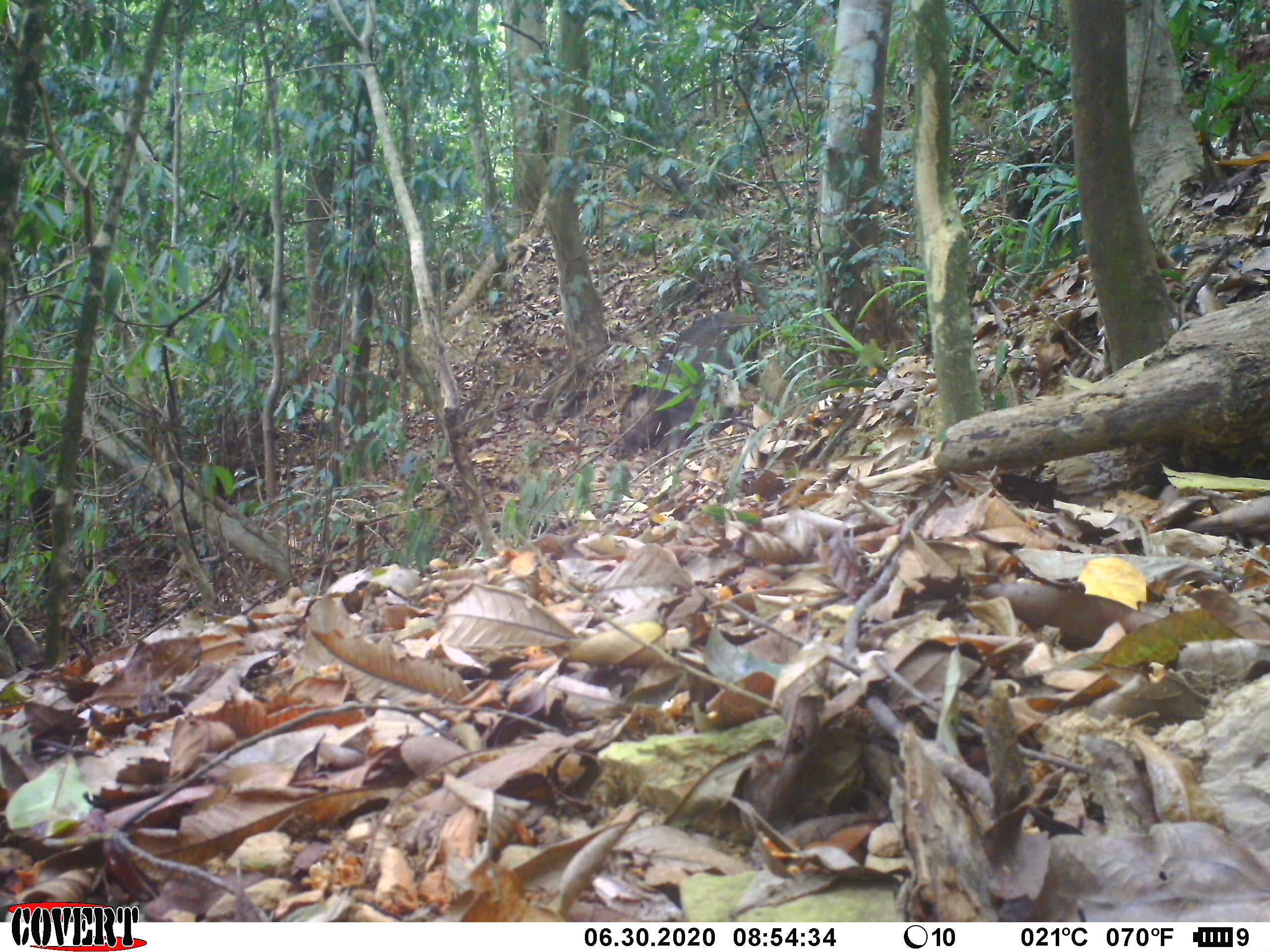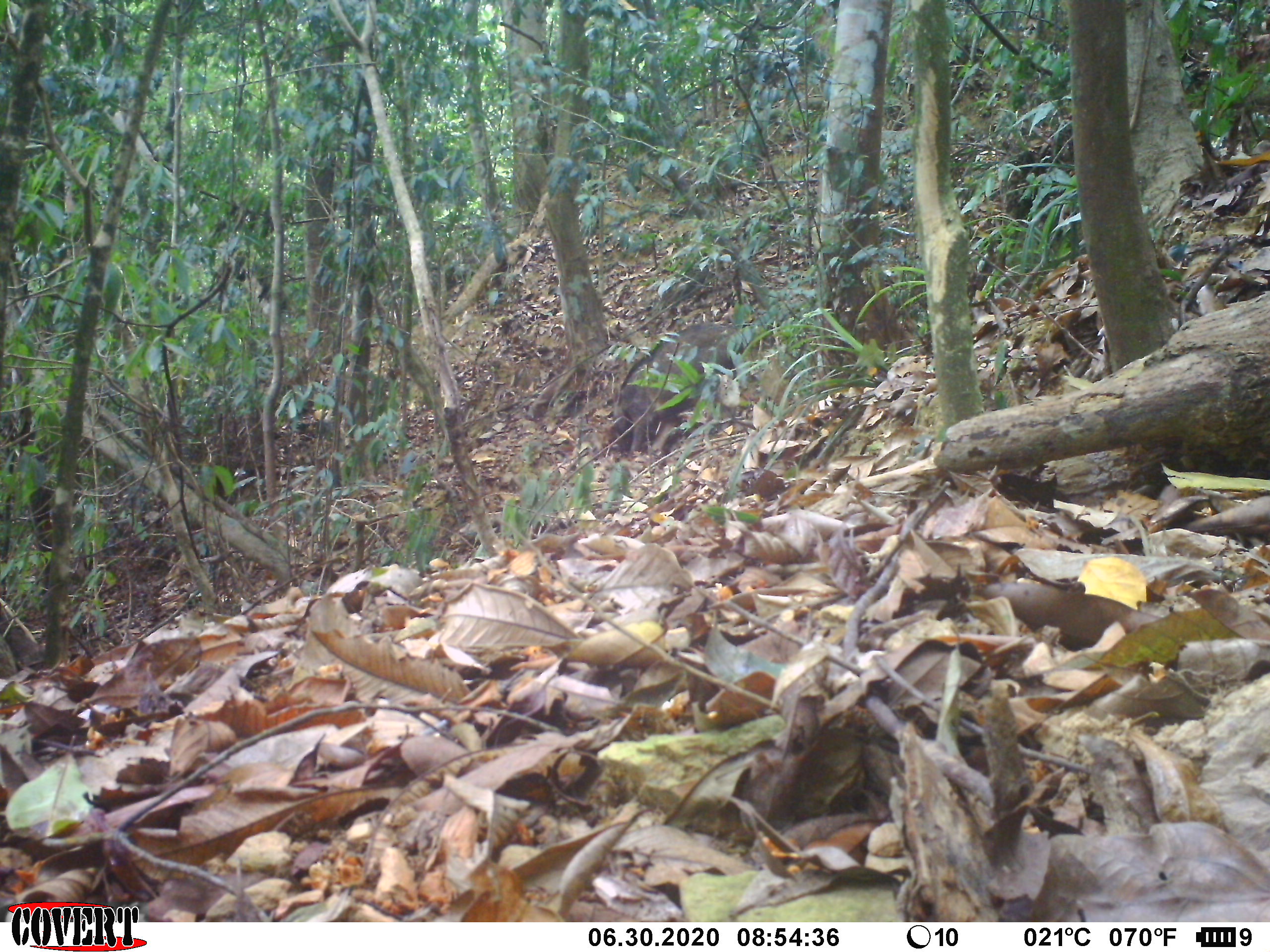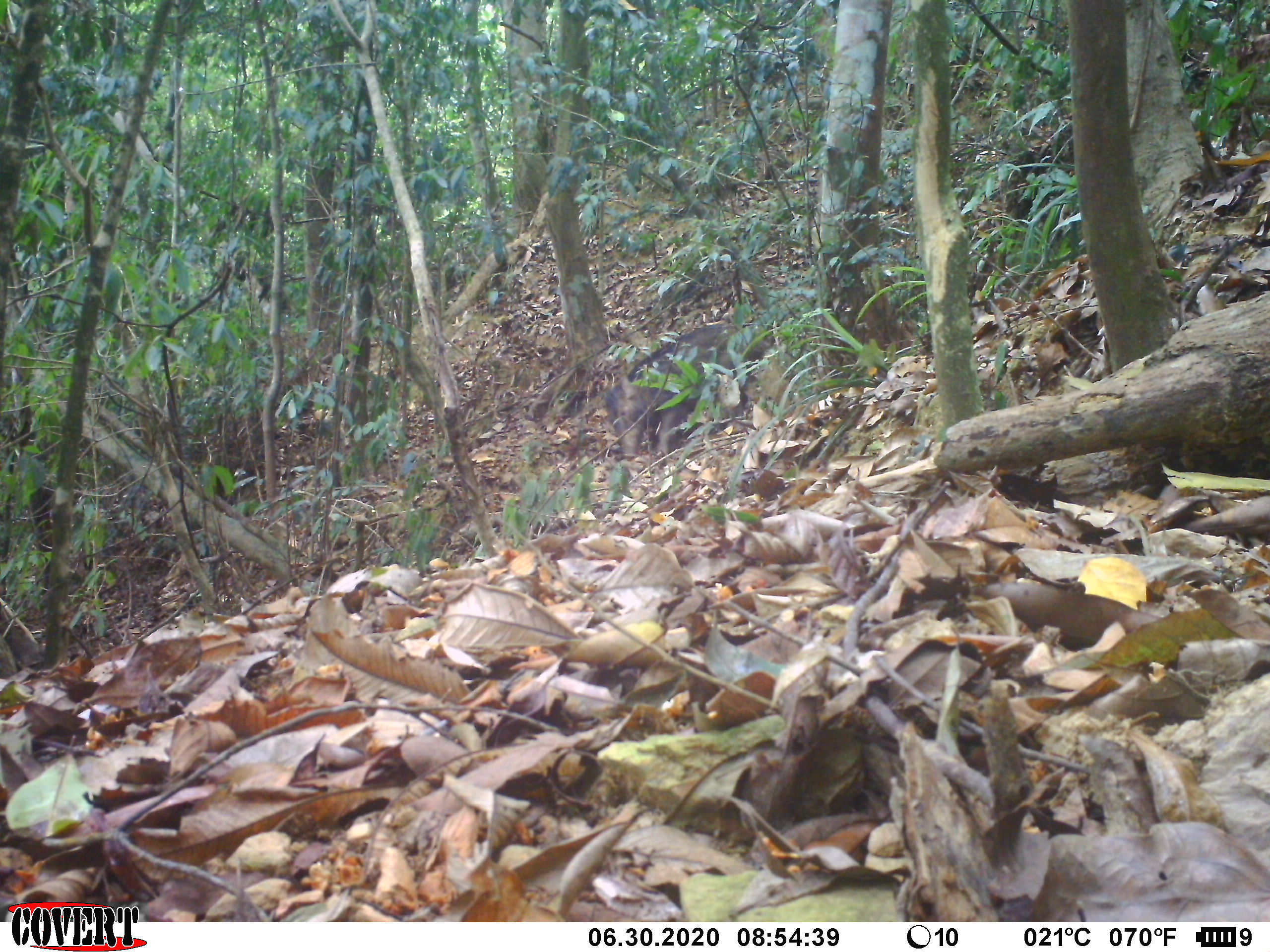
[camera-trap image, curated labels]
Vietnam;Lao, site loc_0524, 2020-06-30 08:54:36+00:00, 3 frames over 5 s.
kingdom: Animalia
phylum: Chordata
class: Mammalia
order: Artiodactyla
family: Suidae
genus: Sus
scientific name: Sus scrofa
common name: eurasian wild pig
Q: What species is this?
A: Eurasian wild pig (Sus scrofa).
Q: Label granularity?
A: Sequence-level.